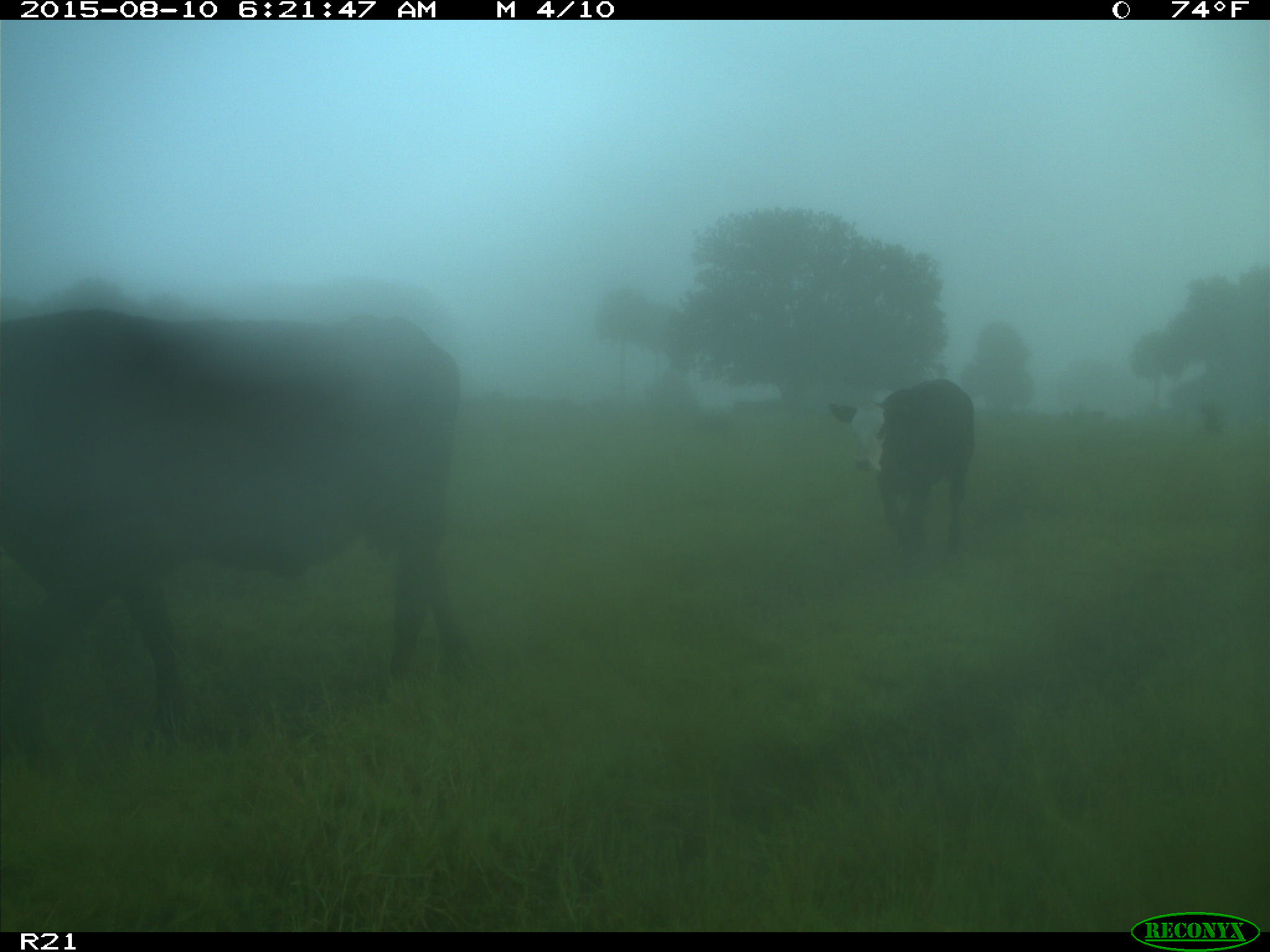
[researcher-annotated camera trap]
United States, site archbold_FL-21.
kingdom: Animalia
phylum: Chordata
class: Mammalia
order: Artiodactyla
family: Bovidae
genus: Bos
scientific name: Bos taurus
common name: domestic cow